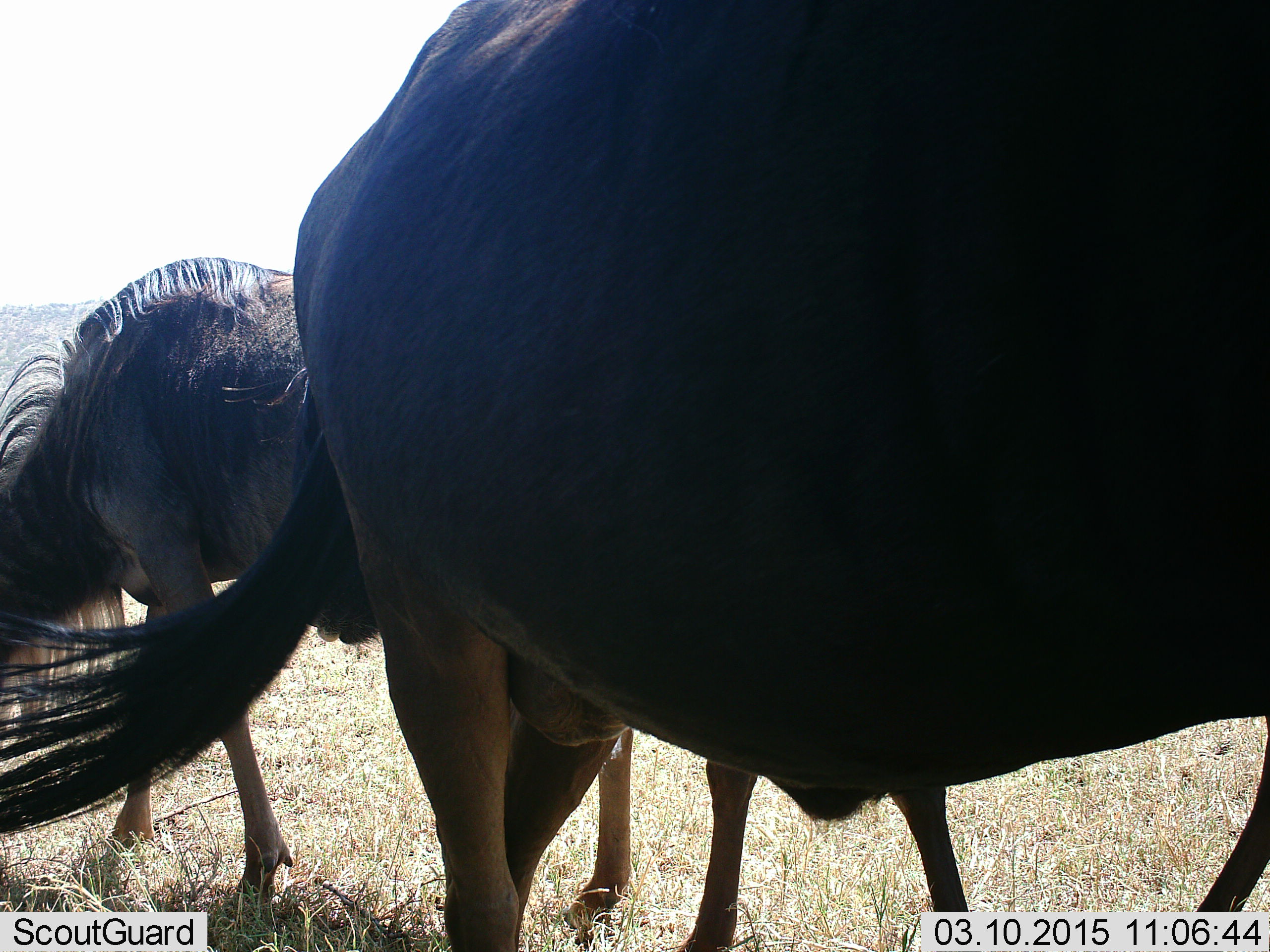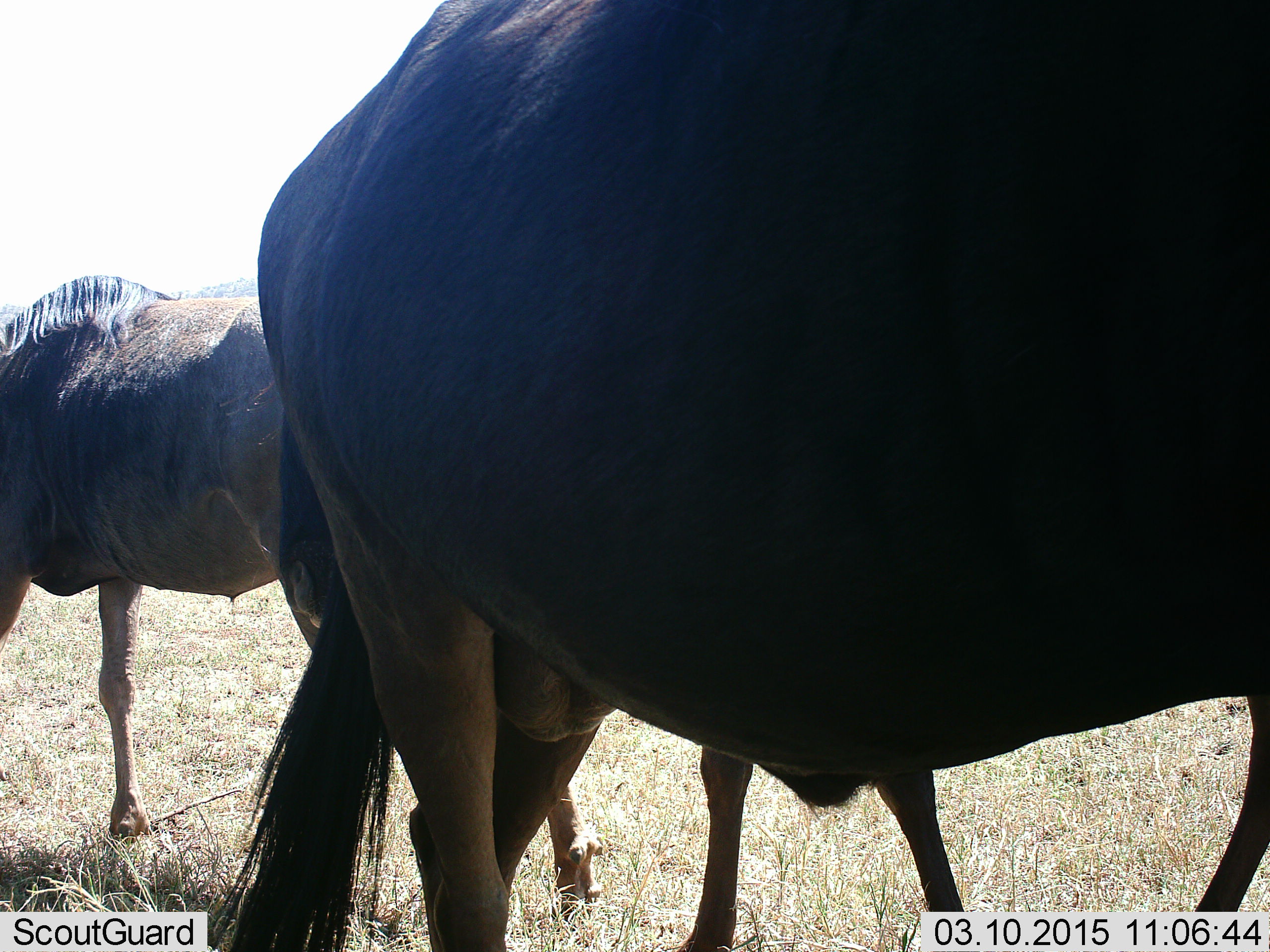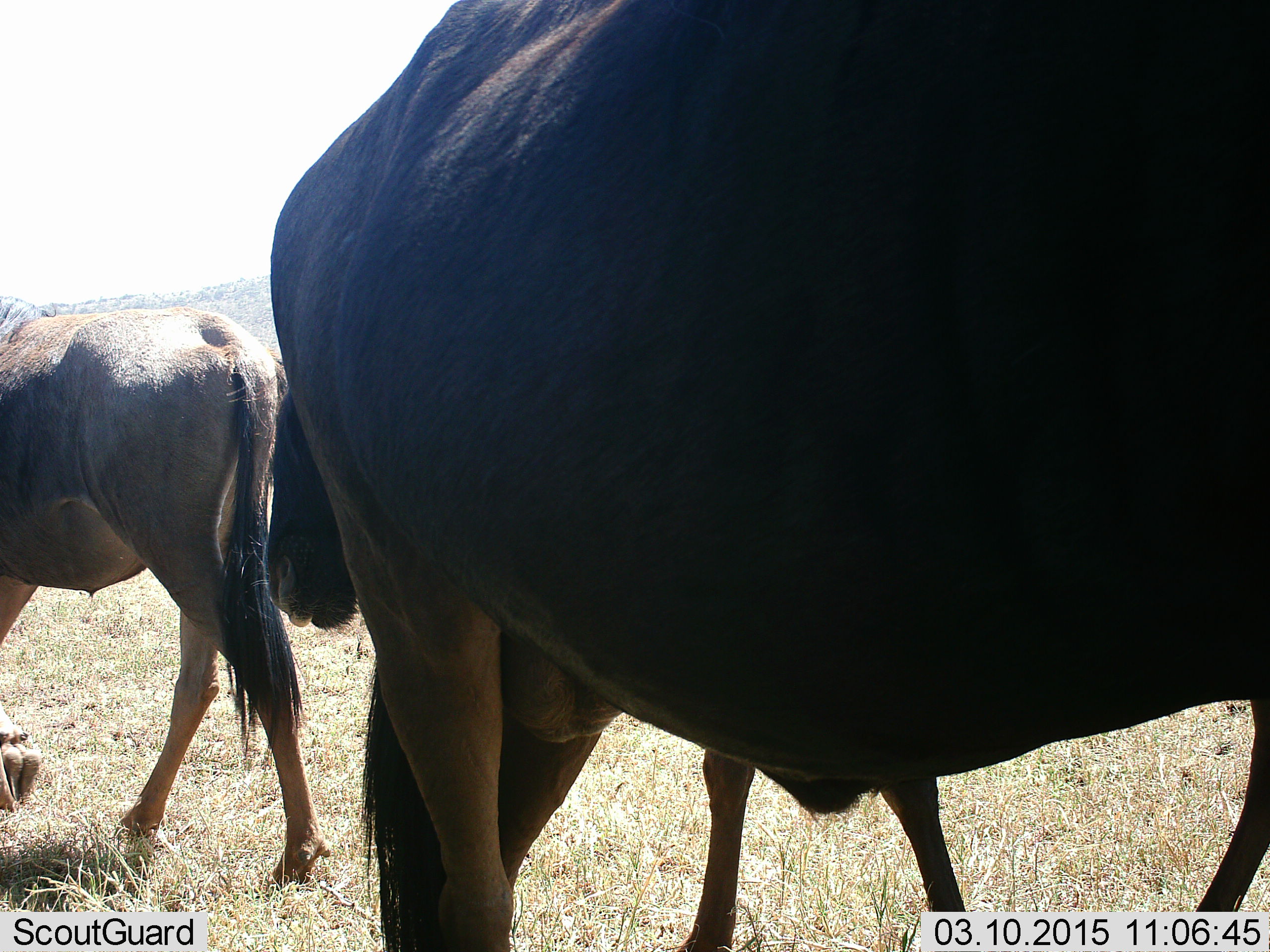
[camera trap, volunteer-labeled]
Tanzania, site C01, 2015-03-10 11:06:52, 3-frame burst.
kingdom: Animalia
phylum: Chordata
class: Mammalia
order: Artiodactyla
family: Bovidae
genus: Connochaetes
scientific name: Connochaetes taurinus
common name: blue wildebeest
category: wildebeest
Wildebeest (blue wildebeest) (Connochaetes taurinus), count 3. Behavior (volunteer vote fractions): standing 70%, resting 10%, moving 70%, interacting 10%. Young present (vote fraction): 10%. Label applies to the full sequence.